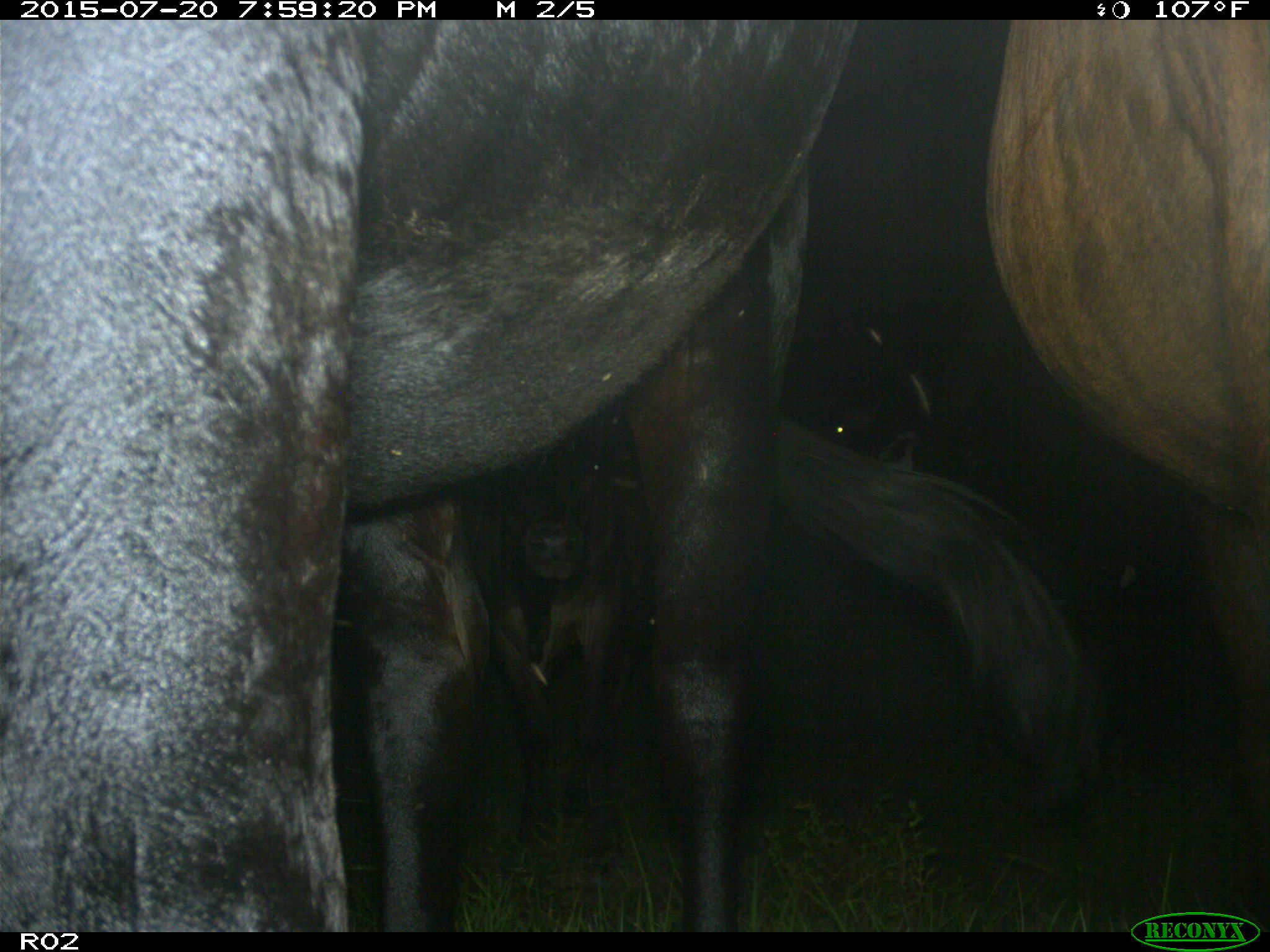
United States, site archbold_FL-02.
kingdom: Animalia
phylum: Chordata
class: Mammalia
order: Artiodactyla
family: Bovidae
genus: Bos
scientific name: Bos taurus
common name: domestic cow